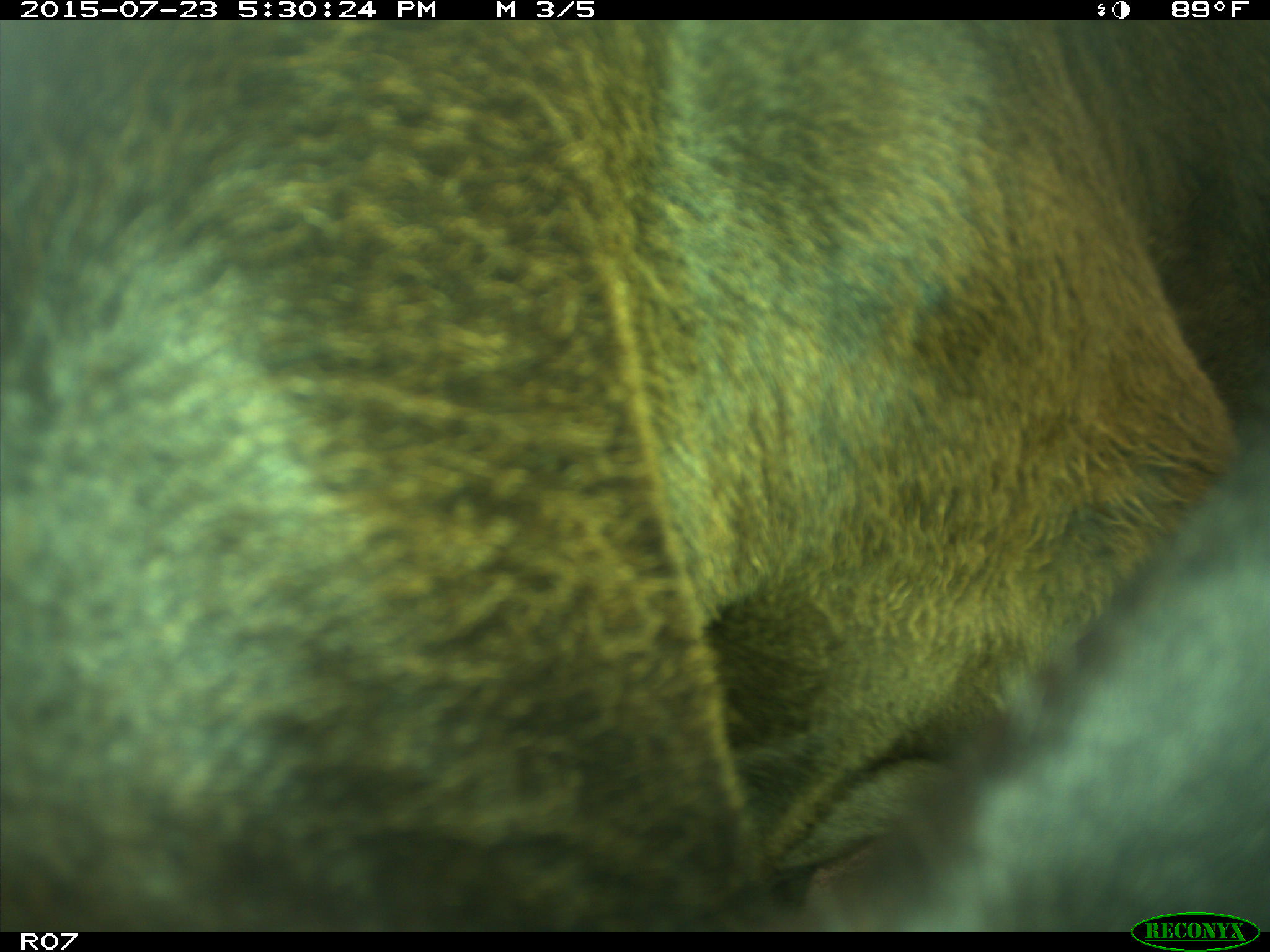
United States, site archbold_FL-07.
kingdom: Animalia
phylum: Chordata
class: Mammalia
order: Artiodactyla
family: Bovidae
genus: Bos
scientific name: Bos taurus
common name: domestic cow